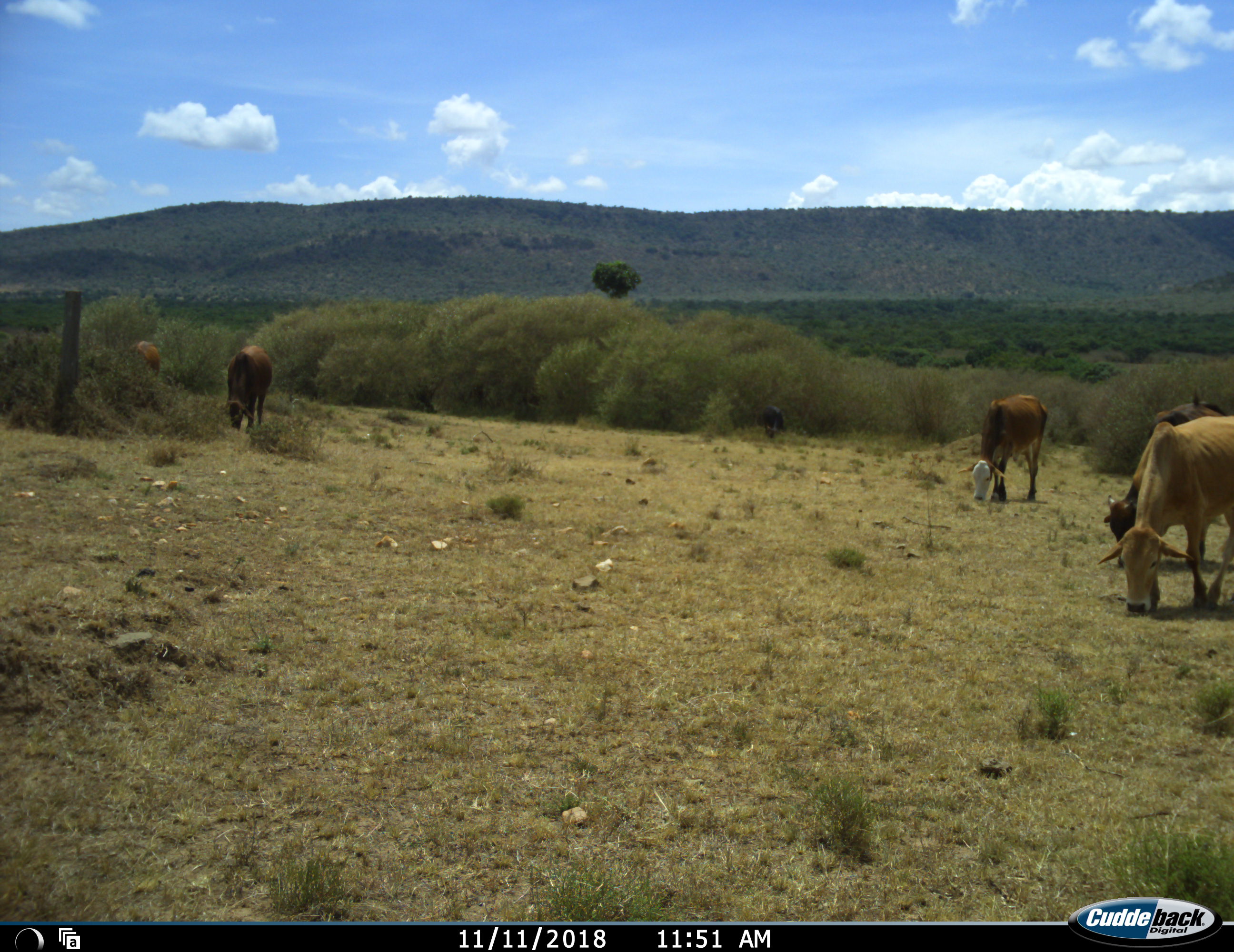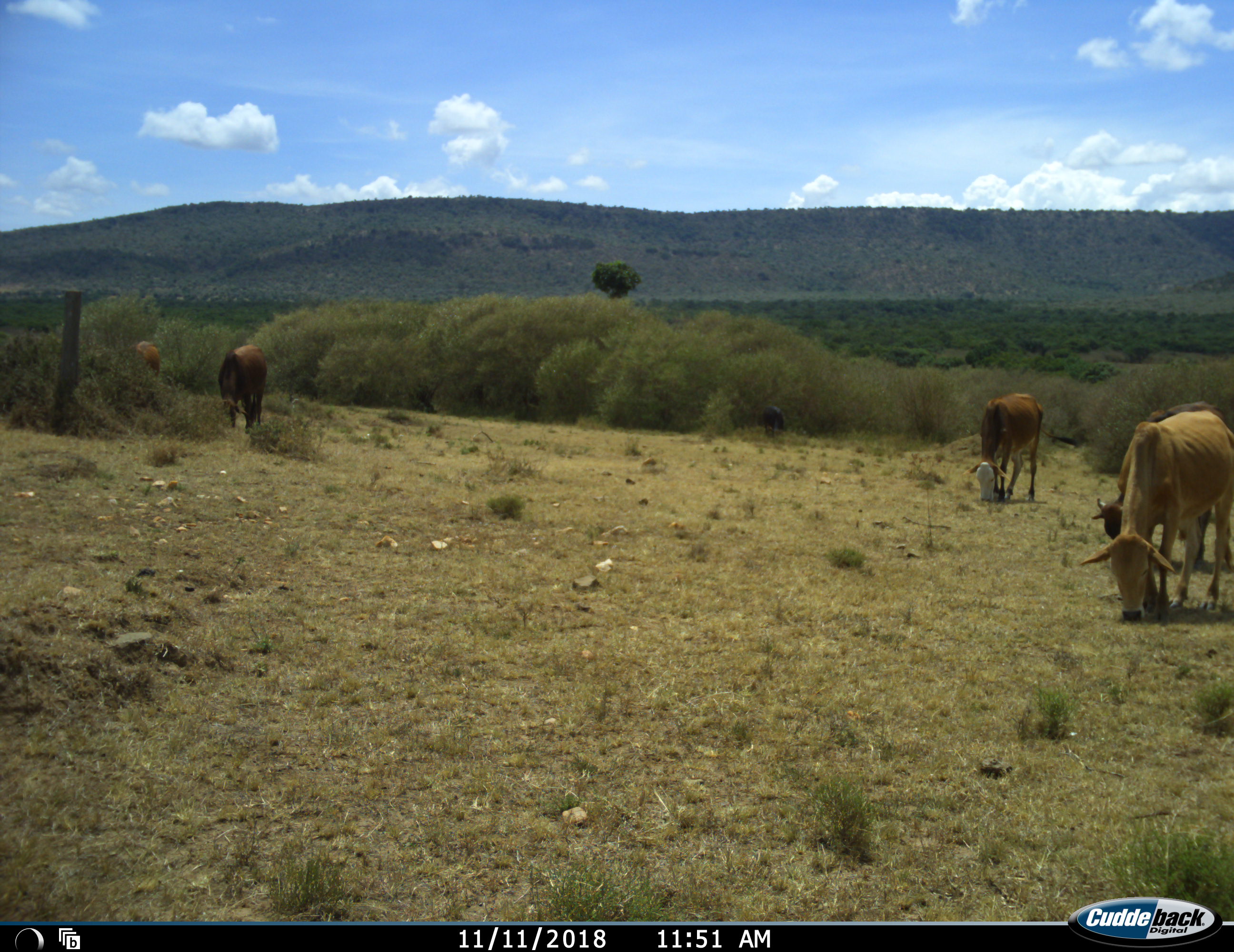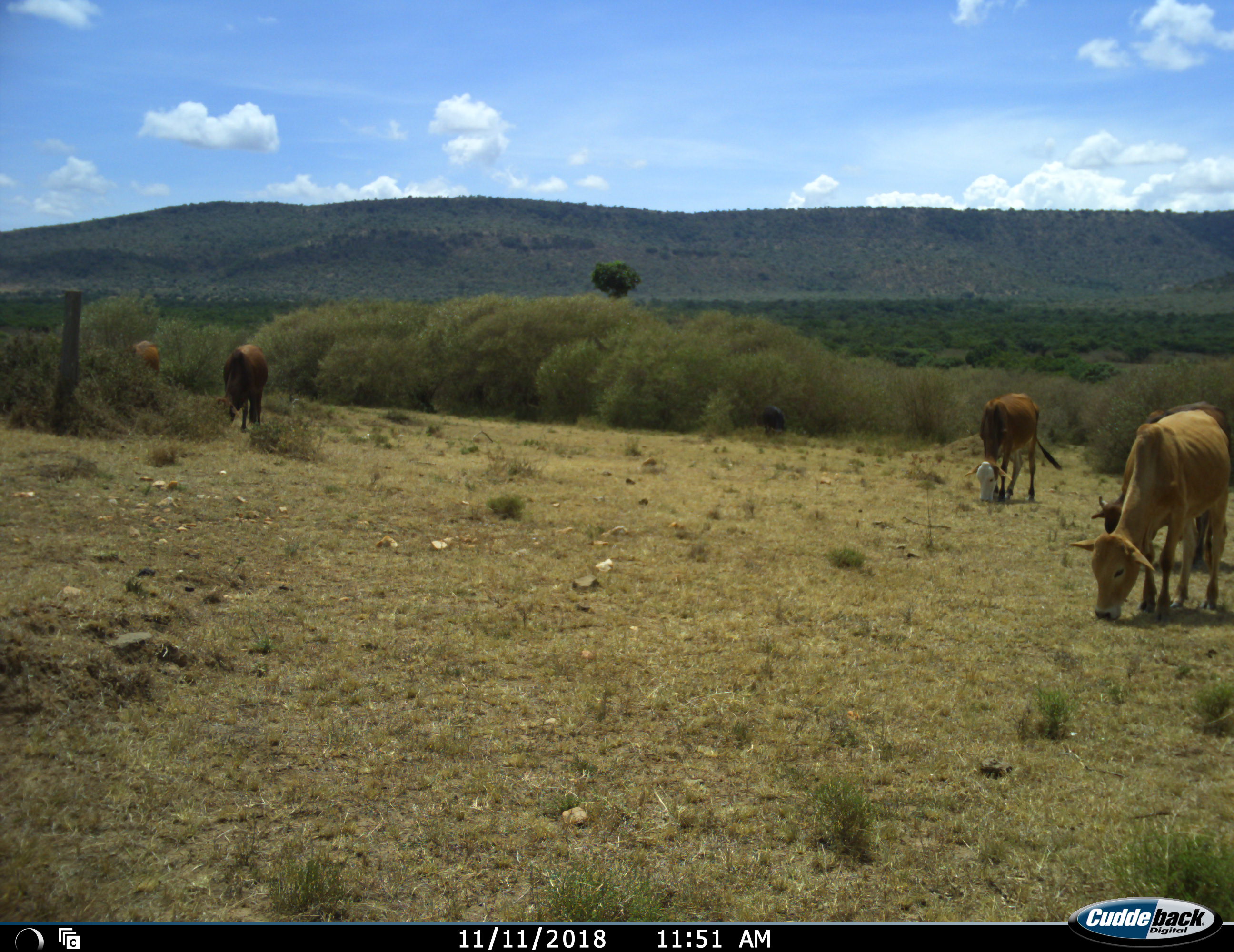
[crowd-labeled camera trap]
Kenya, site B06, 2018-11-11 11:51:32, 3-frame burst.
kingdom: Animalia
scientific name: Animalia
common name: animal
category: domesticanimal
Domesticanimal (animal) (Animalia), count 6. Behavior (volunteer vote fractions): standing 30%, resting 0%, moving 20%, interacting 0%. Young present (vote fraction): 0%. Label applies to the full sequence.